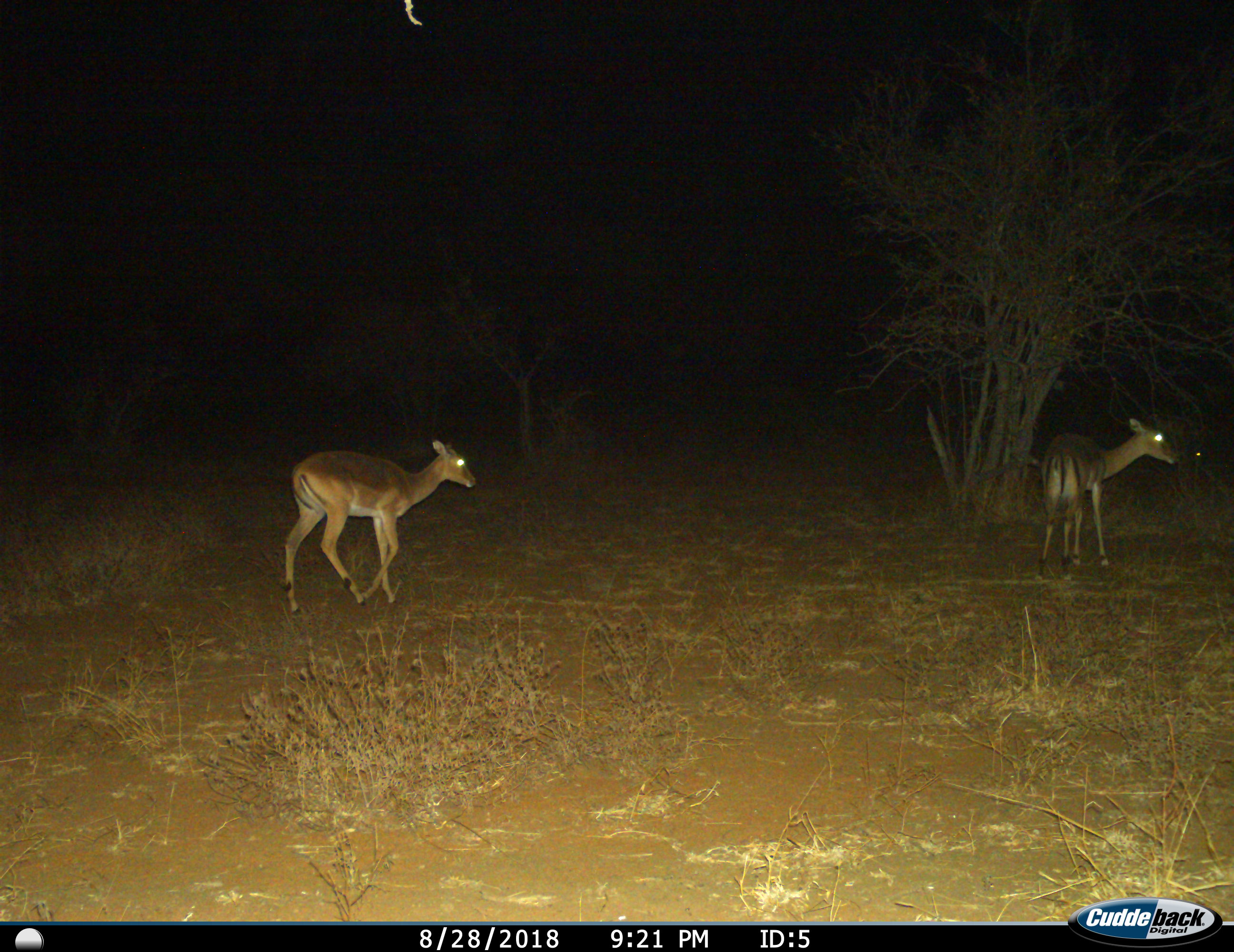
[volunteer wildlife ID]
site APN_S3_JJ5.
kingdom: Animalia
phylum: Chordata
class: Mammalia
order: Artiodactyla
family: Bovidae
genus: Aepyceros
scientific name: Aepyceros melampus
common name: impala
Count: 2.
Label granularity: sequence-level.